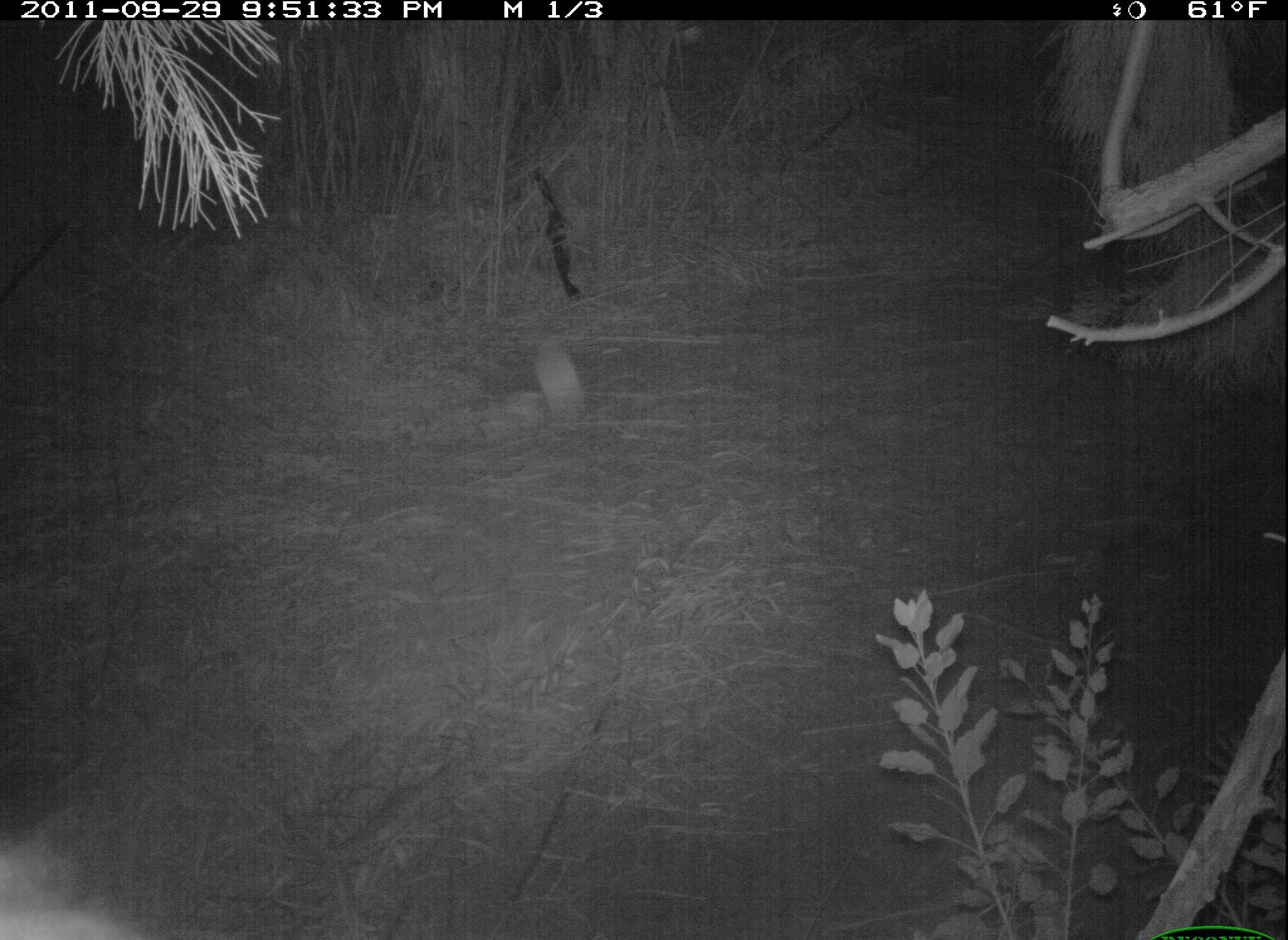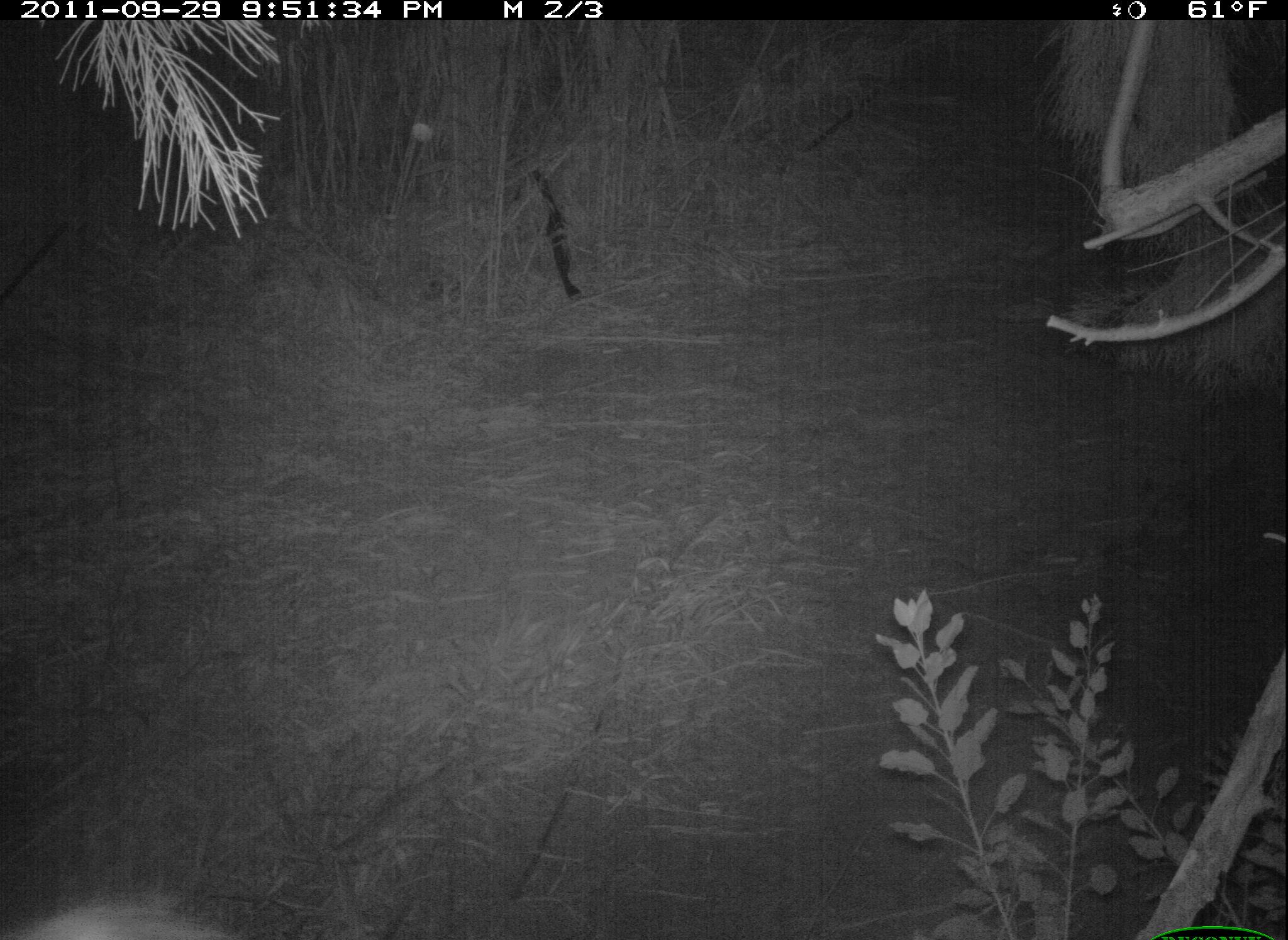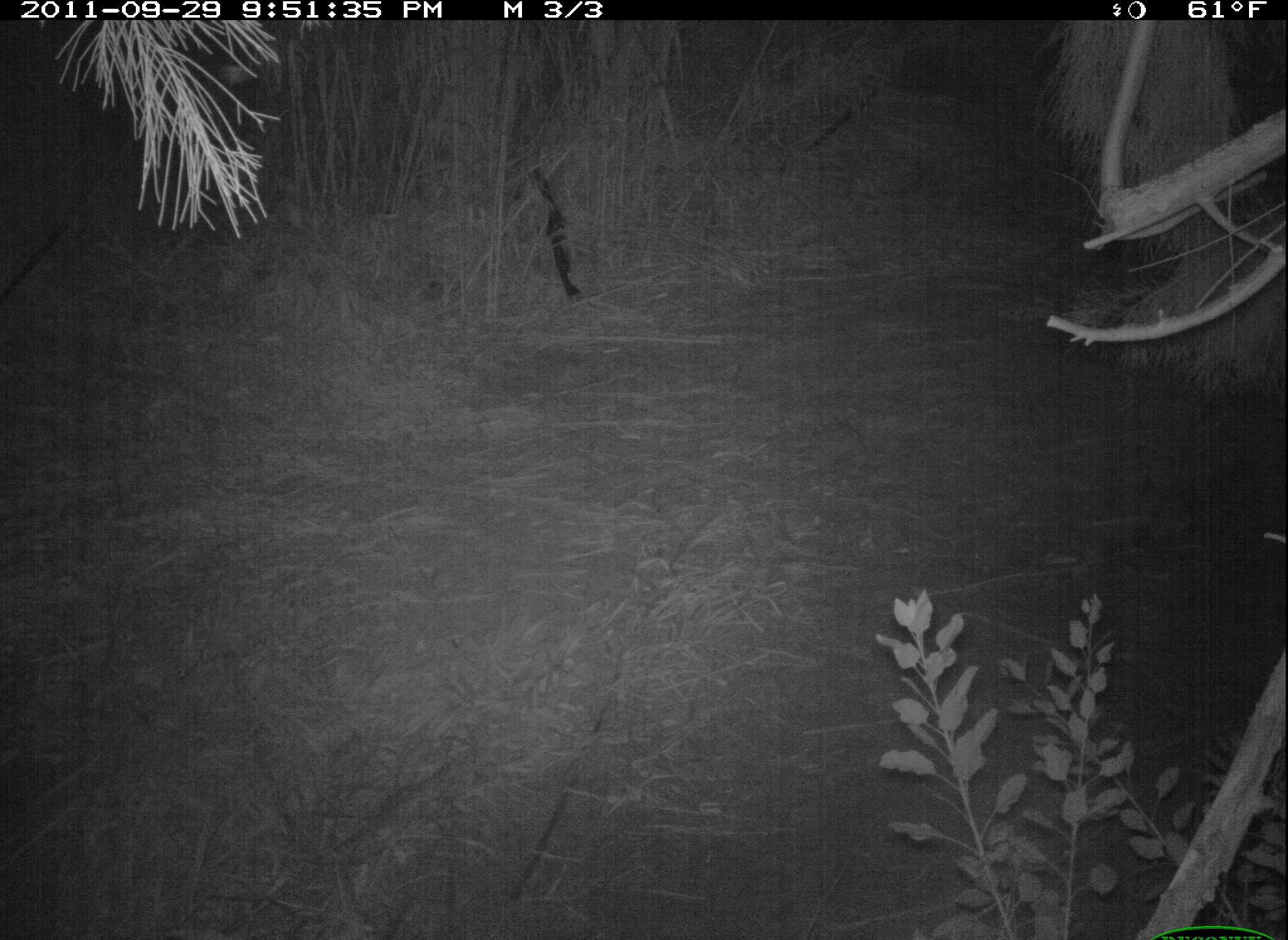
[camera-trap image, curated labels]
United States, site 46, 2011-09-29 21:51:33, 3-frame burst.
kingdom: Animalia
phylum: Chordata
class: Mammalia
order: Carnivora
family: Procyonidae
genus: Procyon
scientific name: Procyon lotor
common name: raccoon